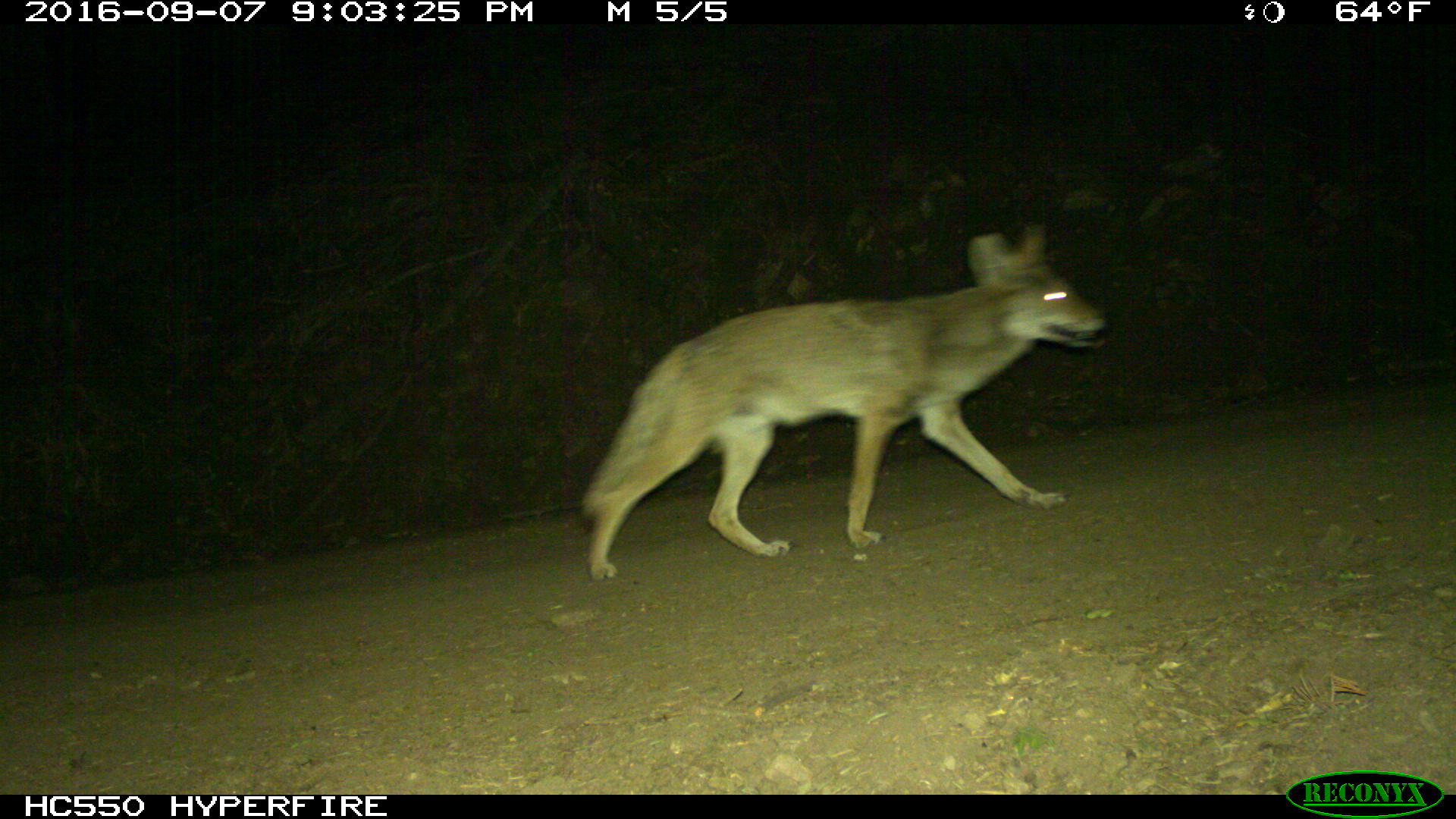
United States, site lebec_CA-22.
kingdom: Animalia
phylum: Chordata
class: Mammalia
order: Carnivora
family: Canidae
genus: Canis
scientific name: Canis latrans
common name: coyote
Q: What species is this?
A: Canis latrans (coyote).